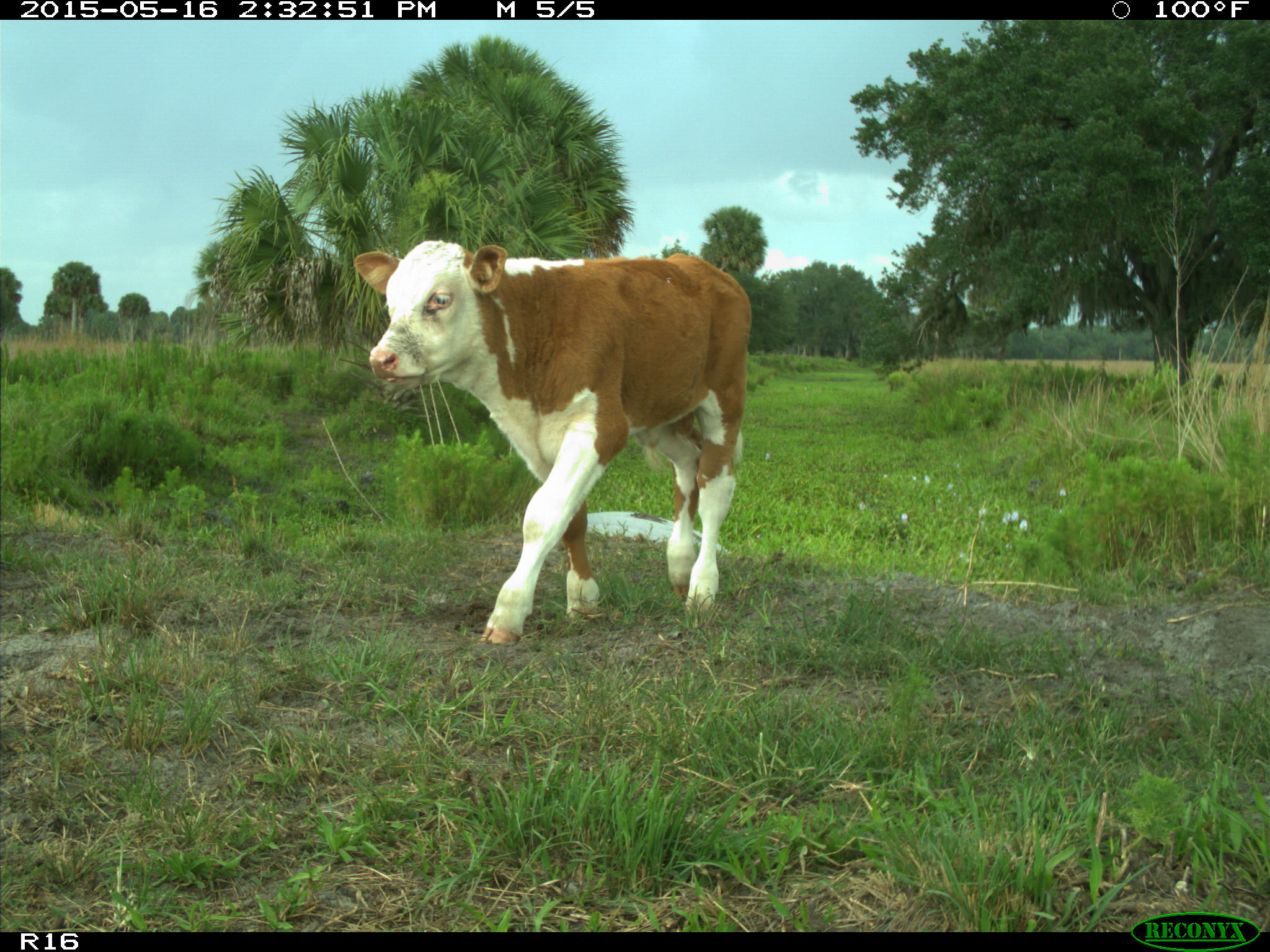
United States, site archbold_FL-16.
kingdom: Animalia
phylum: Chordata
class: Mammalia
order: Artiodactyla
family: Bovidae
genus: Bos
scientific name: Bos taurus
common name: domestic cow